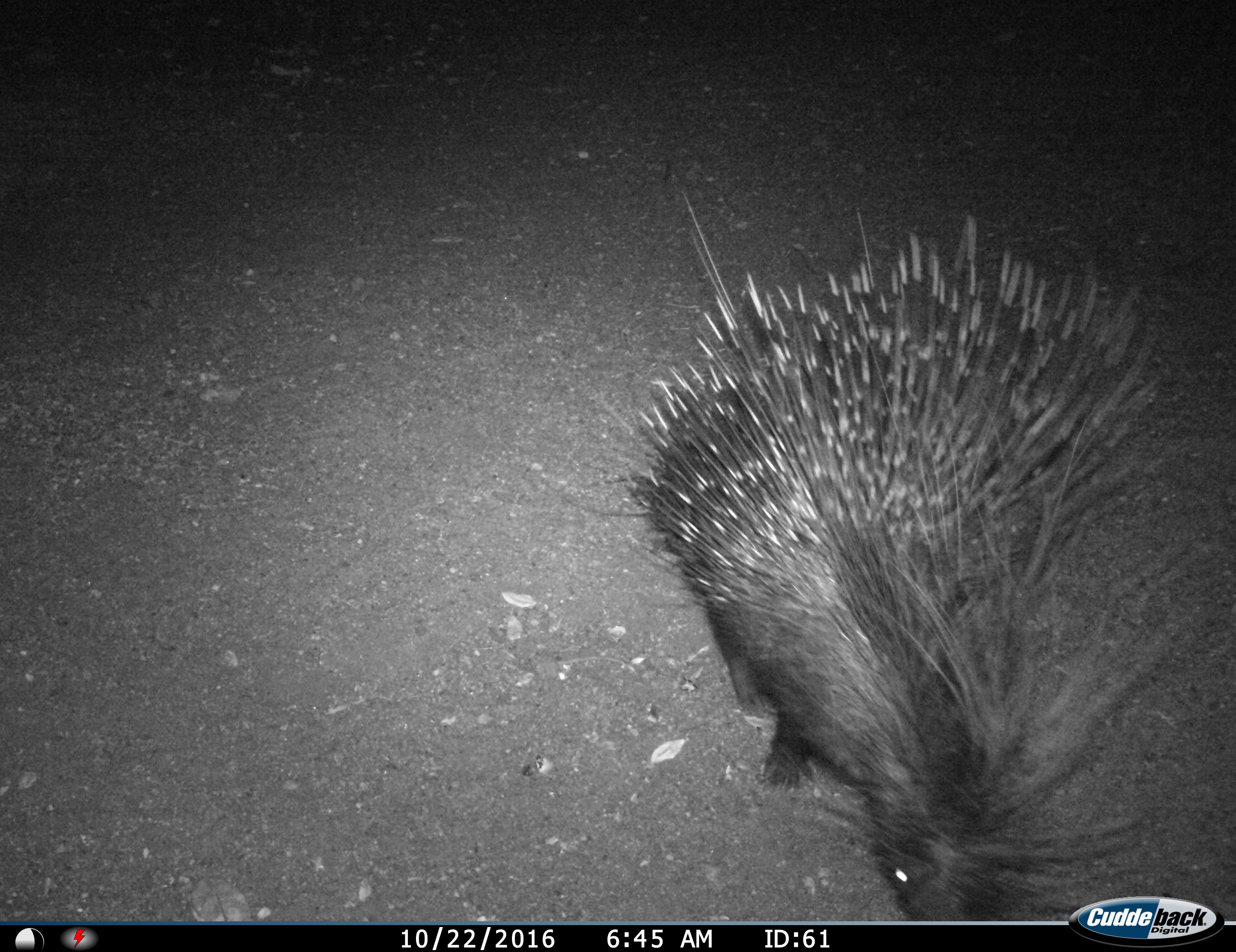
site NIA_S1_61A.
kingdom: Animalia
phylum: Chordata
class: Mammalia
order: Rodentia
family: Hystricidae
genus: Hystrix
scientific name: Hystrix cristata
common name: crested porcupine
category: porcupine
Porcupine (crested porcupine) (Hystrix cristata), count 1. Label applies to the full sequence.